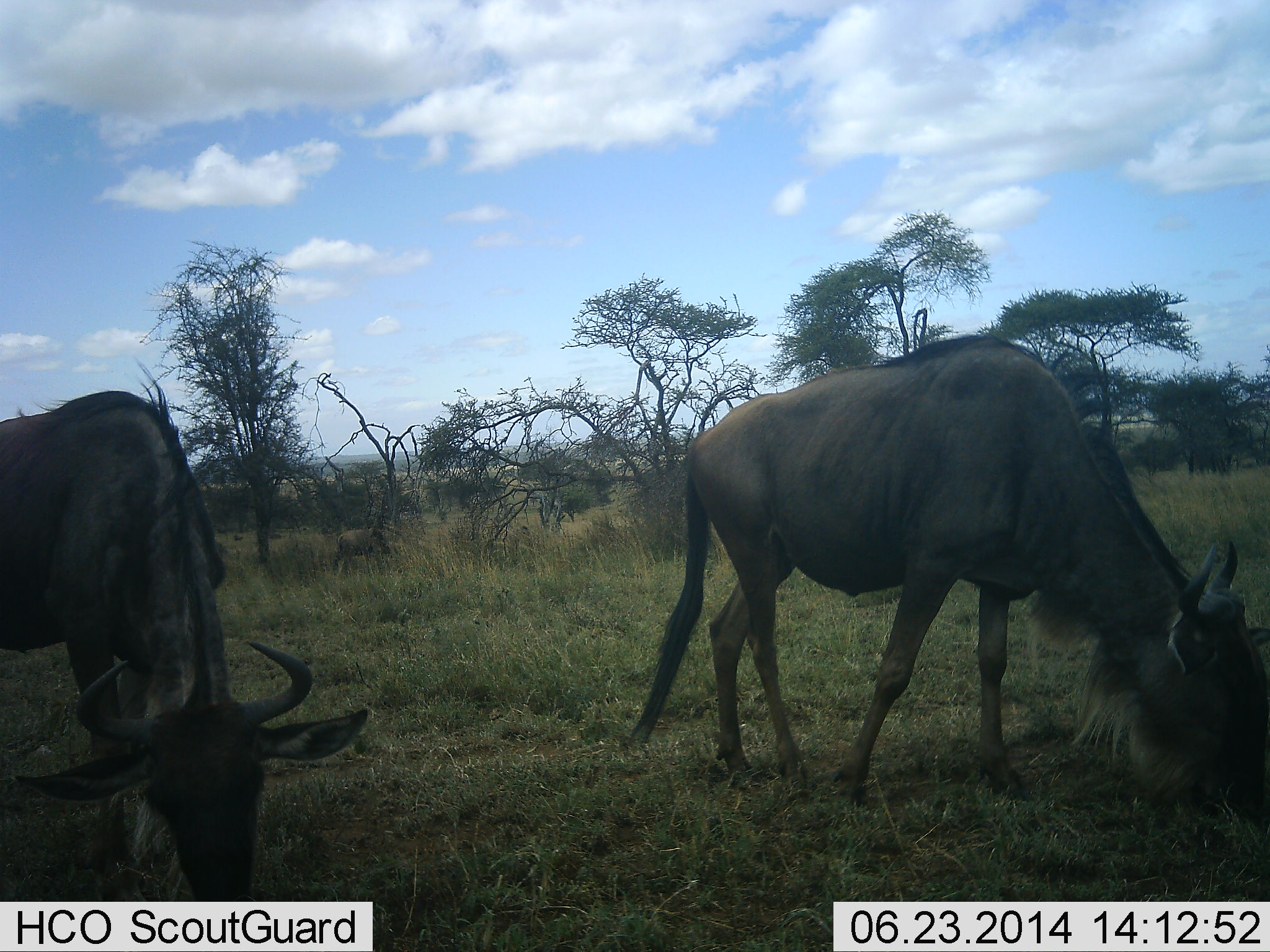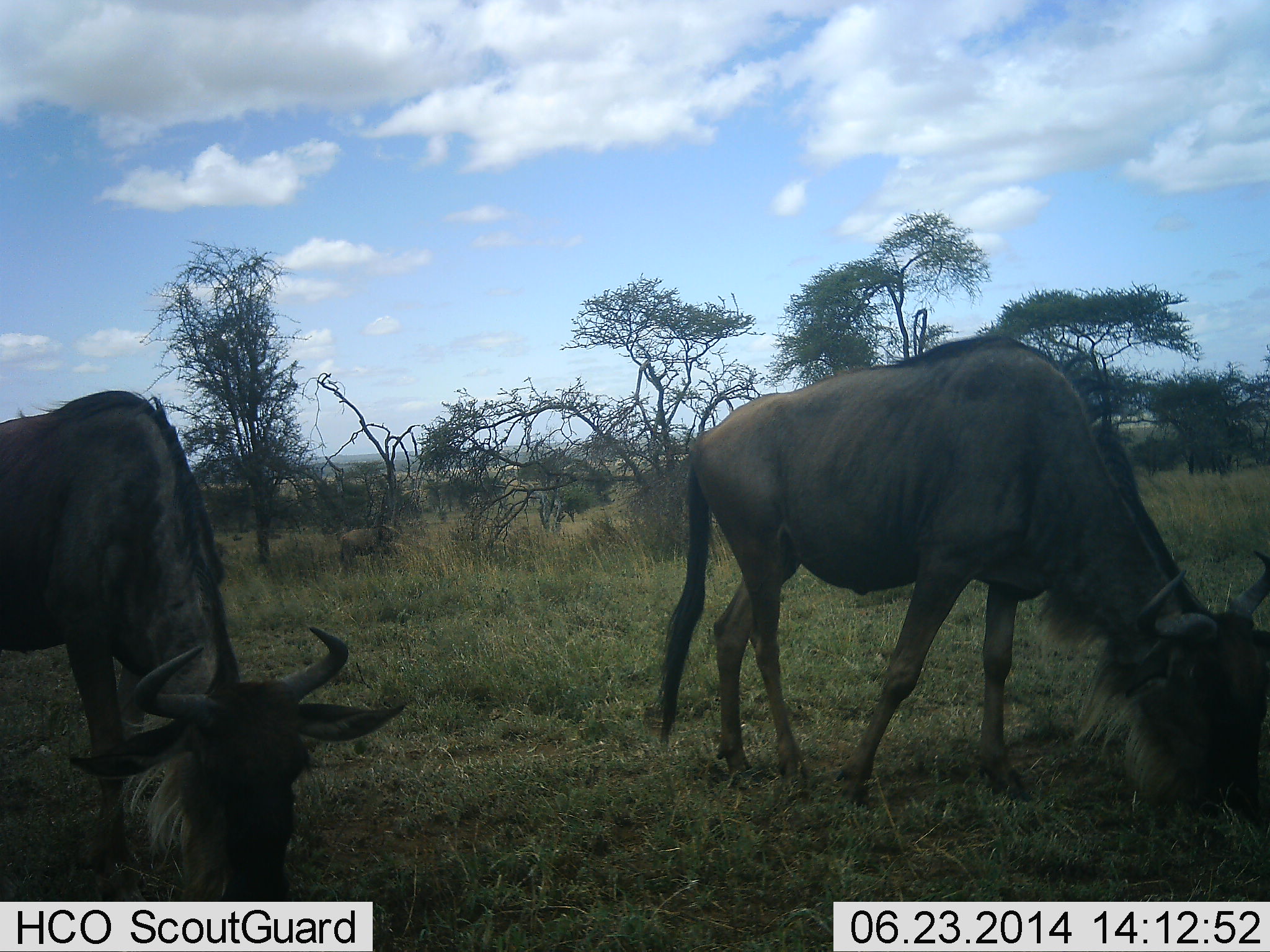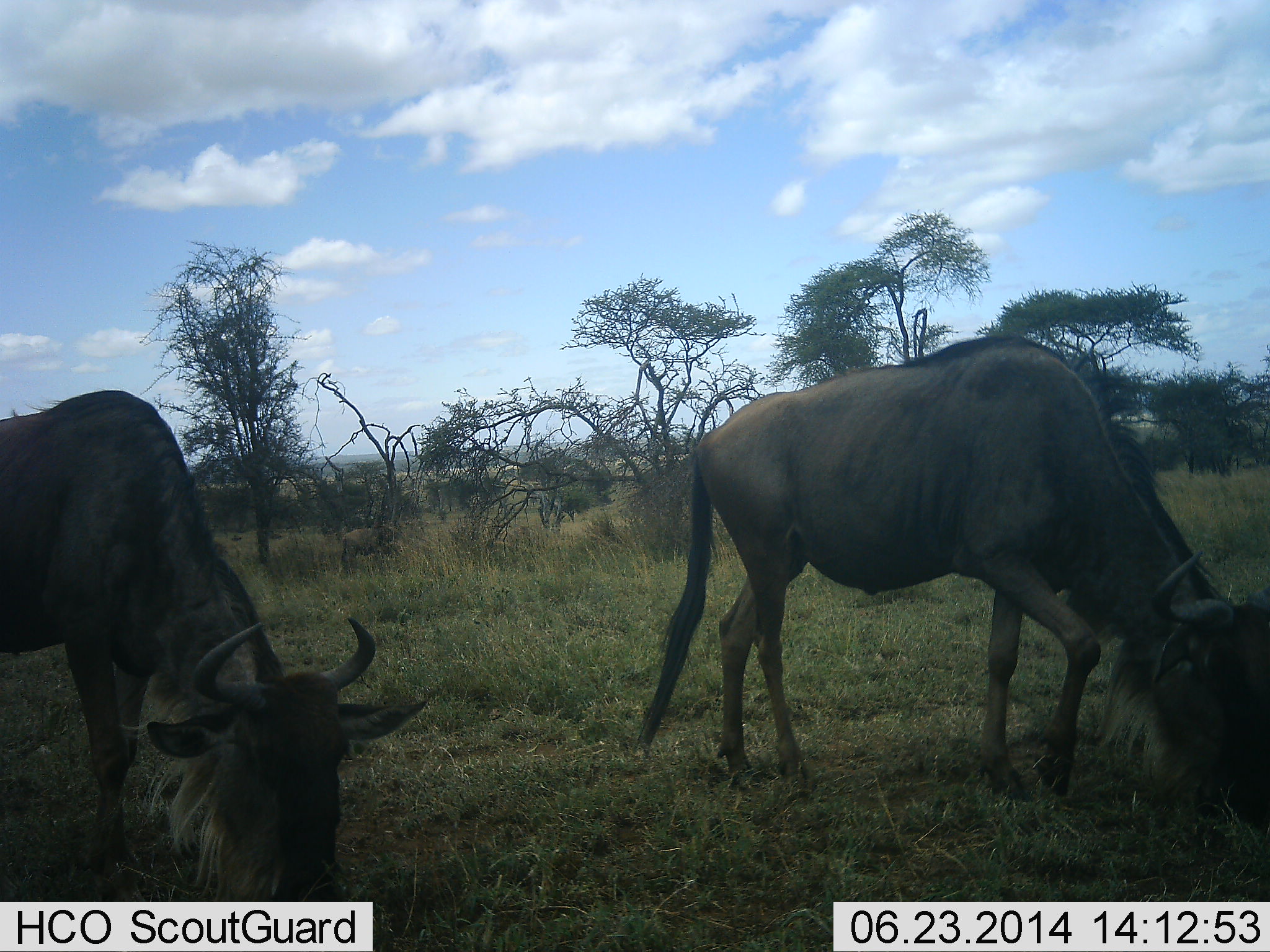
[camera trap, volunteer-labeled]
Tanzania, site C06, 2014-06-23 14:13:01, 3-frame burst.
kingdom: Animalia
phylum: Chordata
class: Mammalia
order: Artiodactyla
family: Bovidae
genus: Connochaetes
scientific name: Connochaetes taurinus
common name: blue wildebeest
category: wildebeest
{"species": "wildebeest (blue wildebeest) (Connochaetes taurinus)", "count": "2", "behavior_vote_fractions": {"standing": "40%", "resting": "0%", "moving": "0%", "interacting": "0%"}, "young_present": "0%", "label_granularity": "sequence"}